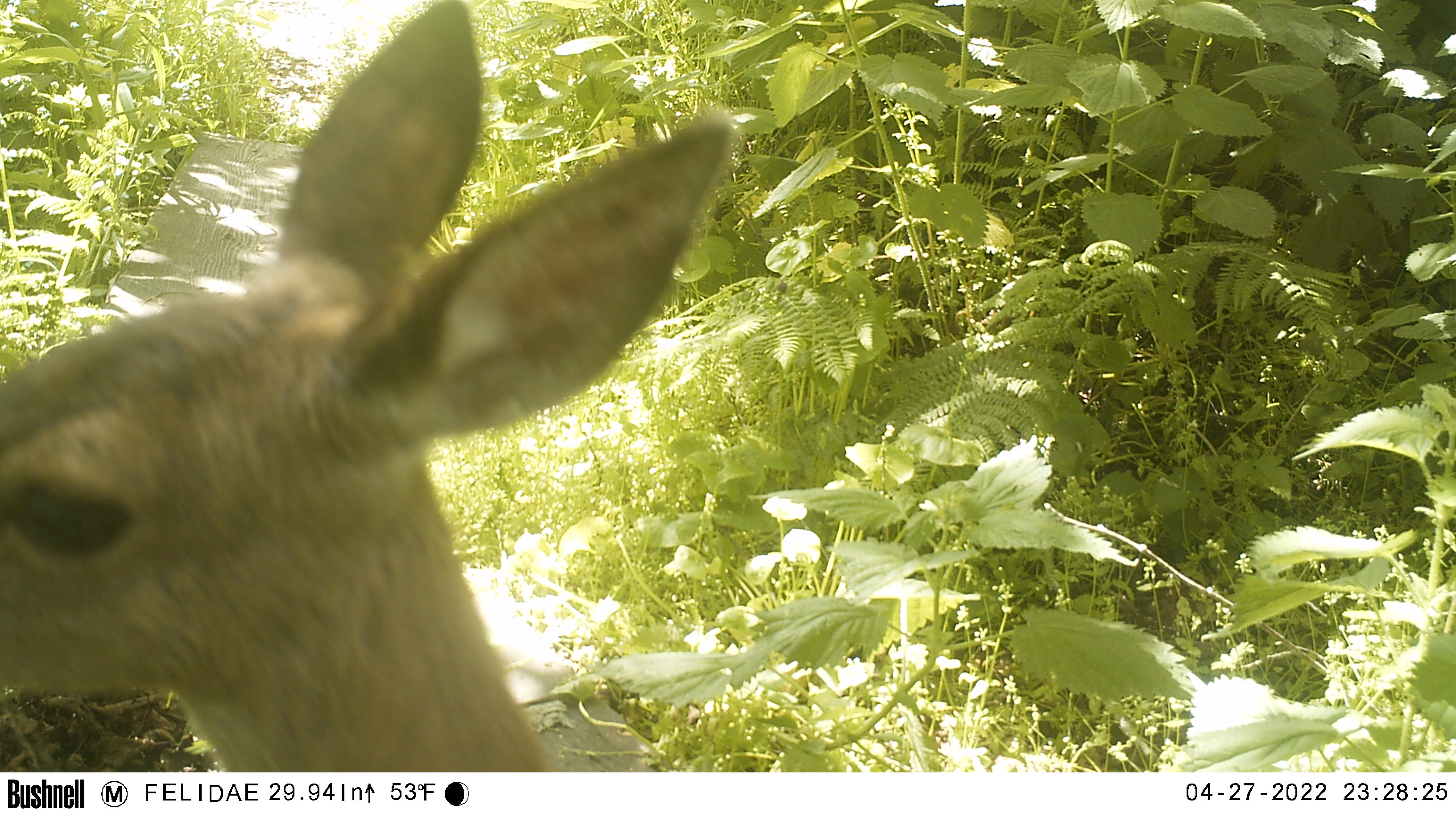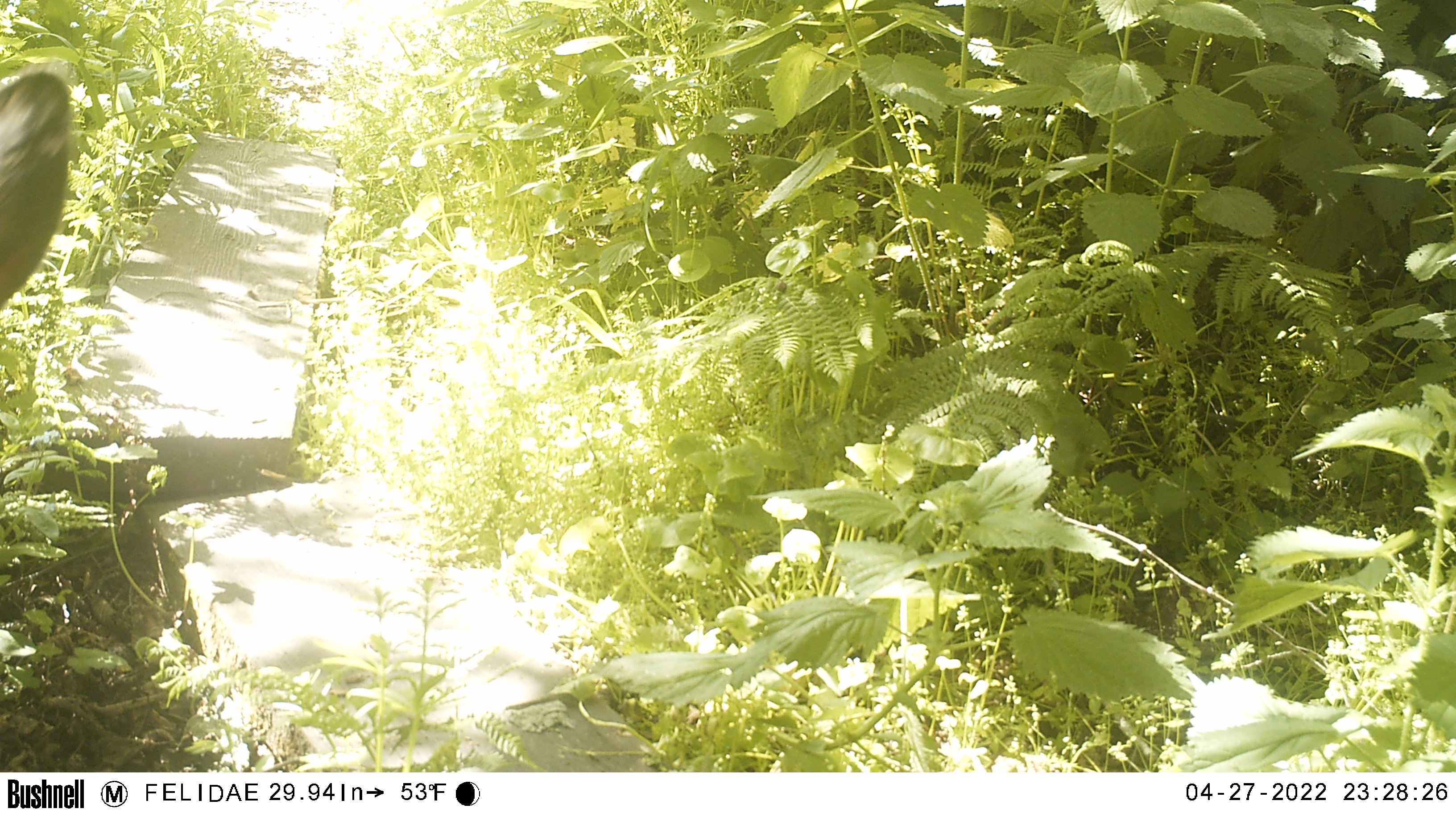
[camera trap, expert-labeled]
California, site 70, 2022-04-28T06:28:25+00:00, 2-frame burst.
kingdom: Animalia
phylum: Chordata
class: Mammalia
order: Artiodactyla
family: Cervidae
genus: Odocoileus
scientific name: Odocoileus hemionus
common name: mule deer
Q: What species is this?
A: Mule deer (Odocoileus hemionus).